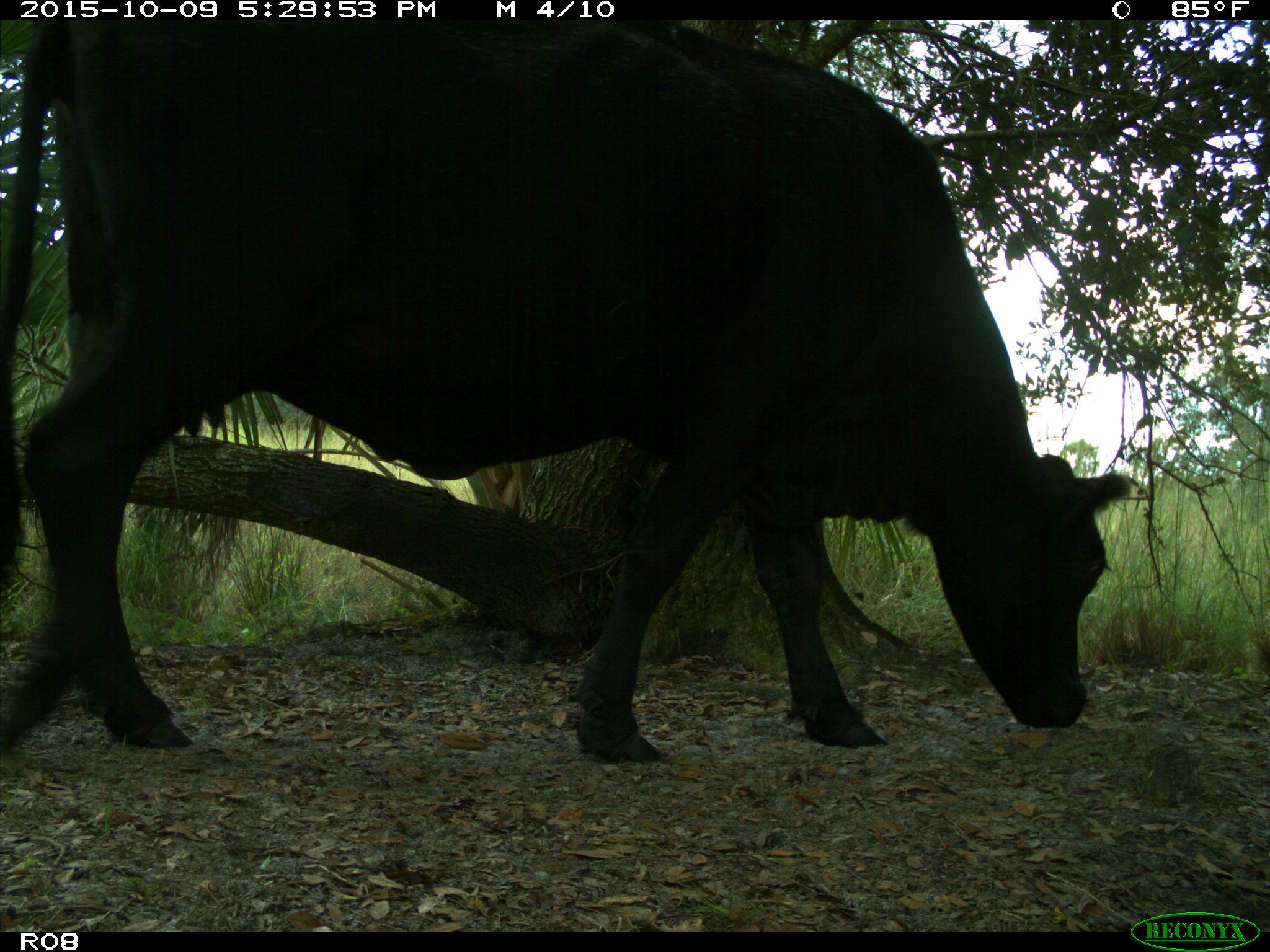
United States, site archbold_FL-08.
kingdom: Animalia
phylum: Chordata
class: Mammalia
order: Artiodactyla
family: Bovidae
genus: Bos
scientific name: Bos taurus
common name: domestic cow